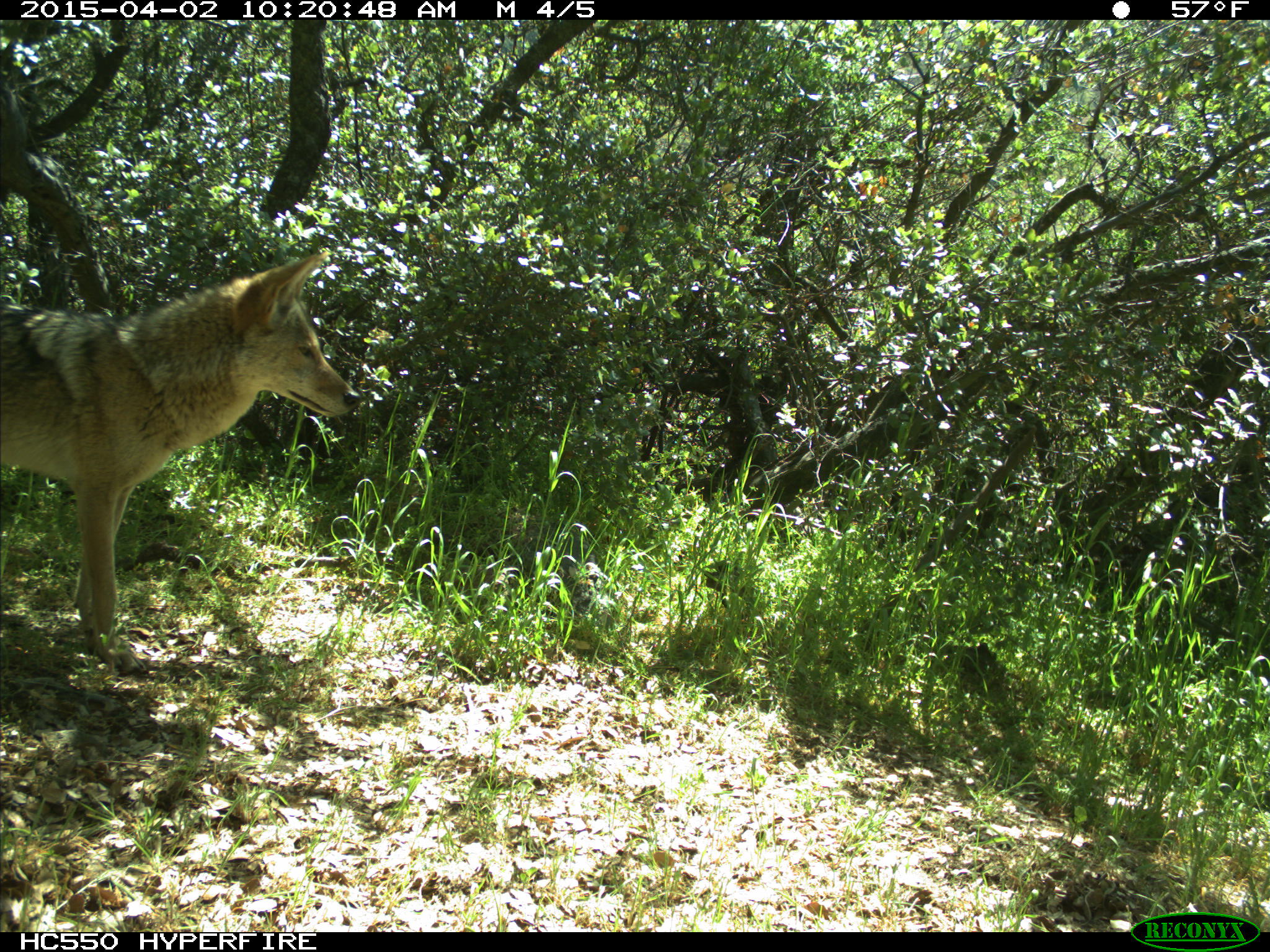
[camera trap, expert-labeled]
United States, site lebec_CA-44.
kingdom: Animalia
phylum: Chordata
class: Mammalia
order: Carnivora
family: Canidae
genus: Canis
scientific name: Canis latrans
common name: coyote